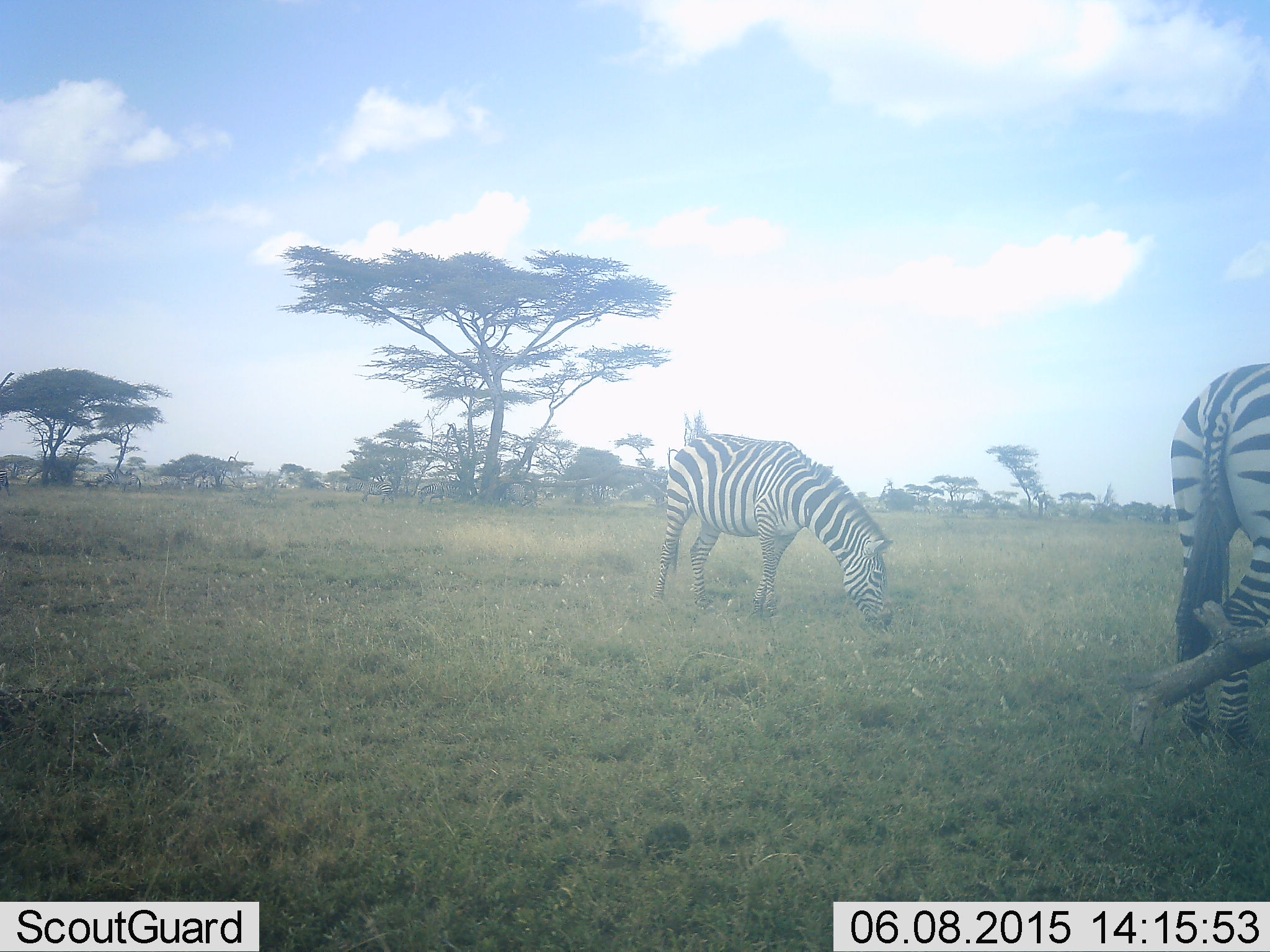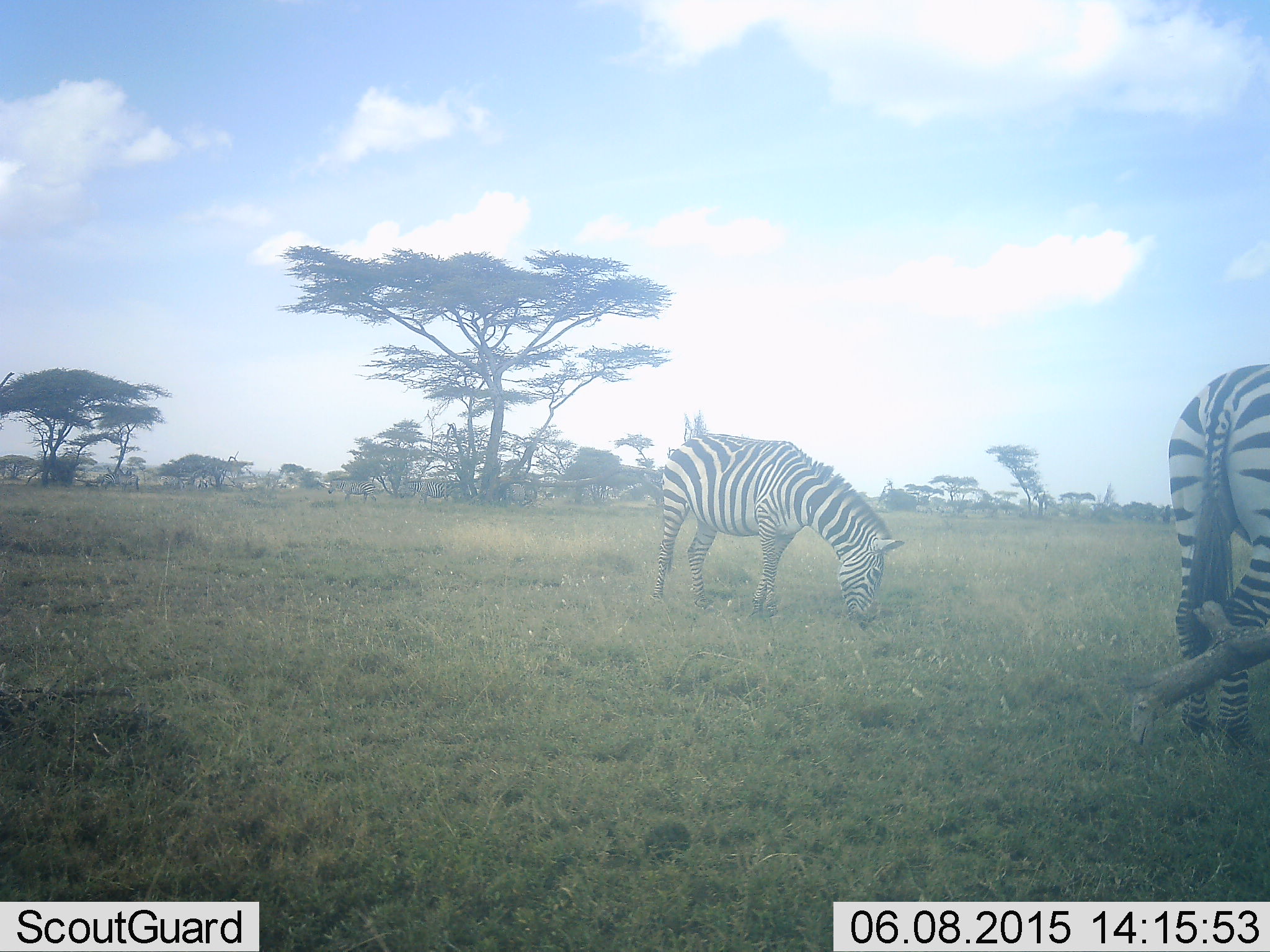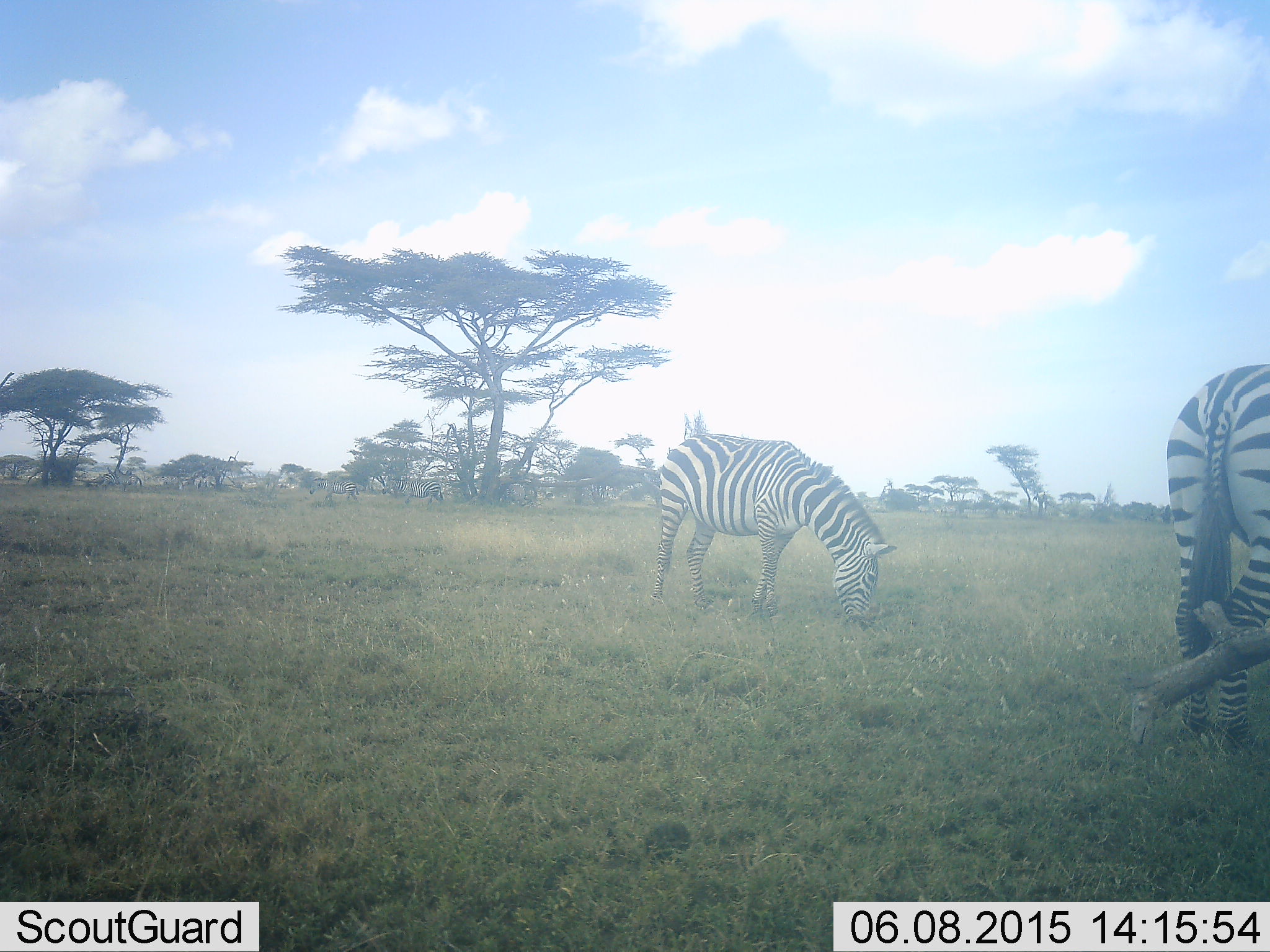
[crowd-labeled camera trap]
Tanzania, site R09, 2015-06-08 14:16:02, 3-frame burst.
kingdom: Animalia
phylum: Chordata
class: Mammalia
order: Perissodactyla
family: Equidae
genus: Equus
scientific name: Equus quagga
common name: plains zebra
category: zebra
Zebra (plains zebra) (Equus quagga), count 2. Behavior (volunteer vote fractions): standing 50%, resting 0%, moving 70%, interacting 20%. Young present (vote fraction): 0%. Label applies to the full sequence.